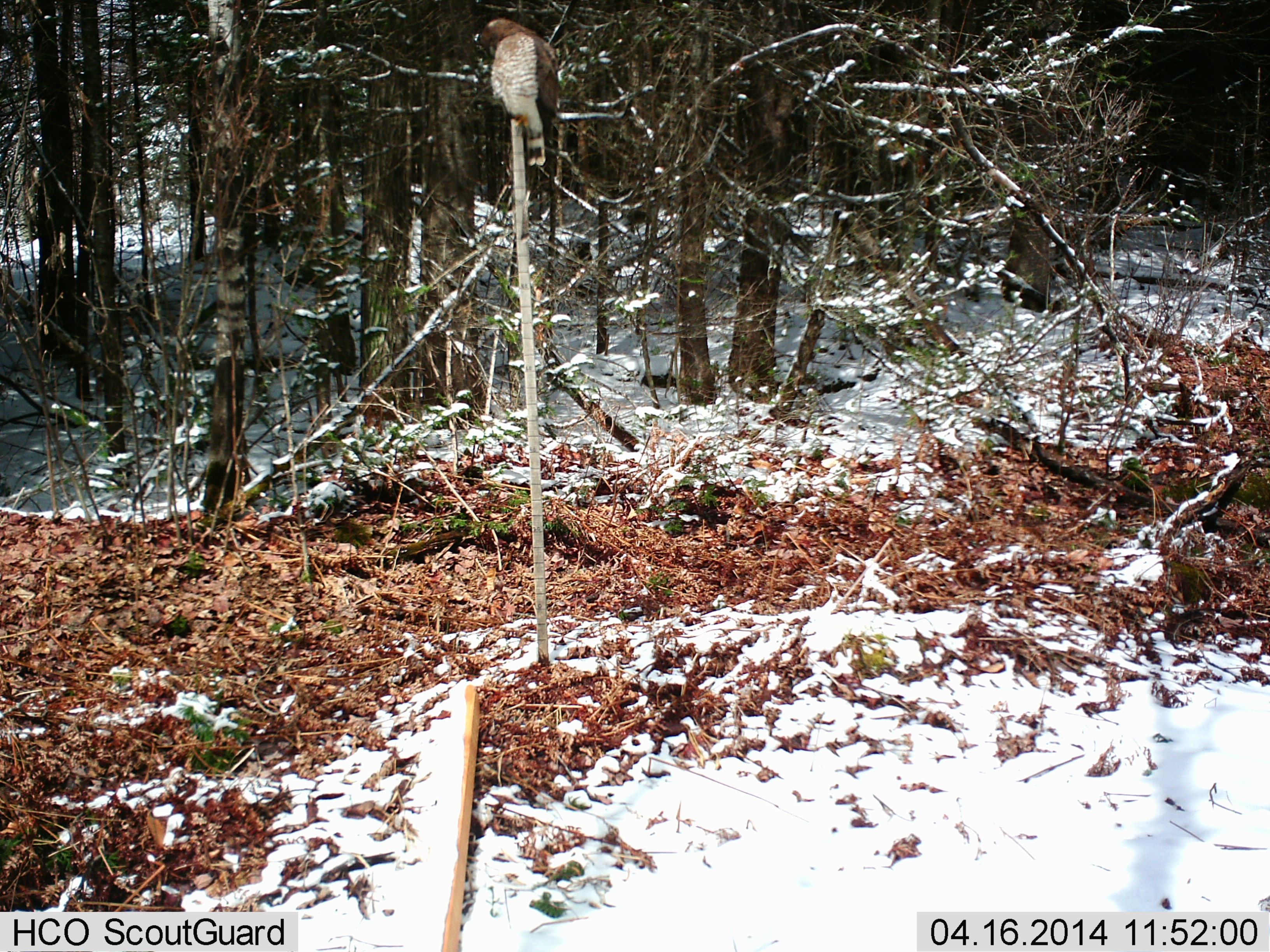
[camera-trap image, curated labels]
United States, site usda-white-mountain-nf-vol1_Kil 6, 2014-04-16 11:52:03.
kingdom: Animalia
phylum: Chordata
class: Aves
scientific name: Aves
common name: bird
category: bird sp.